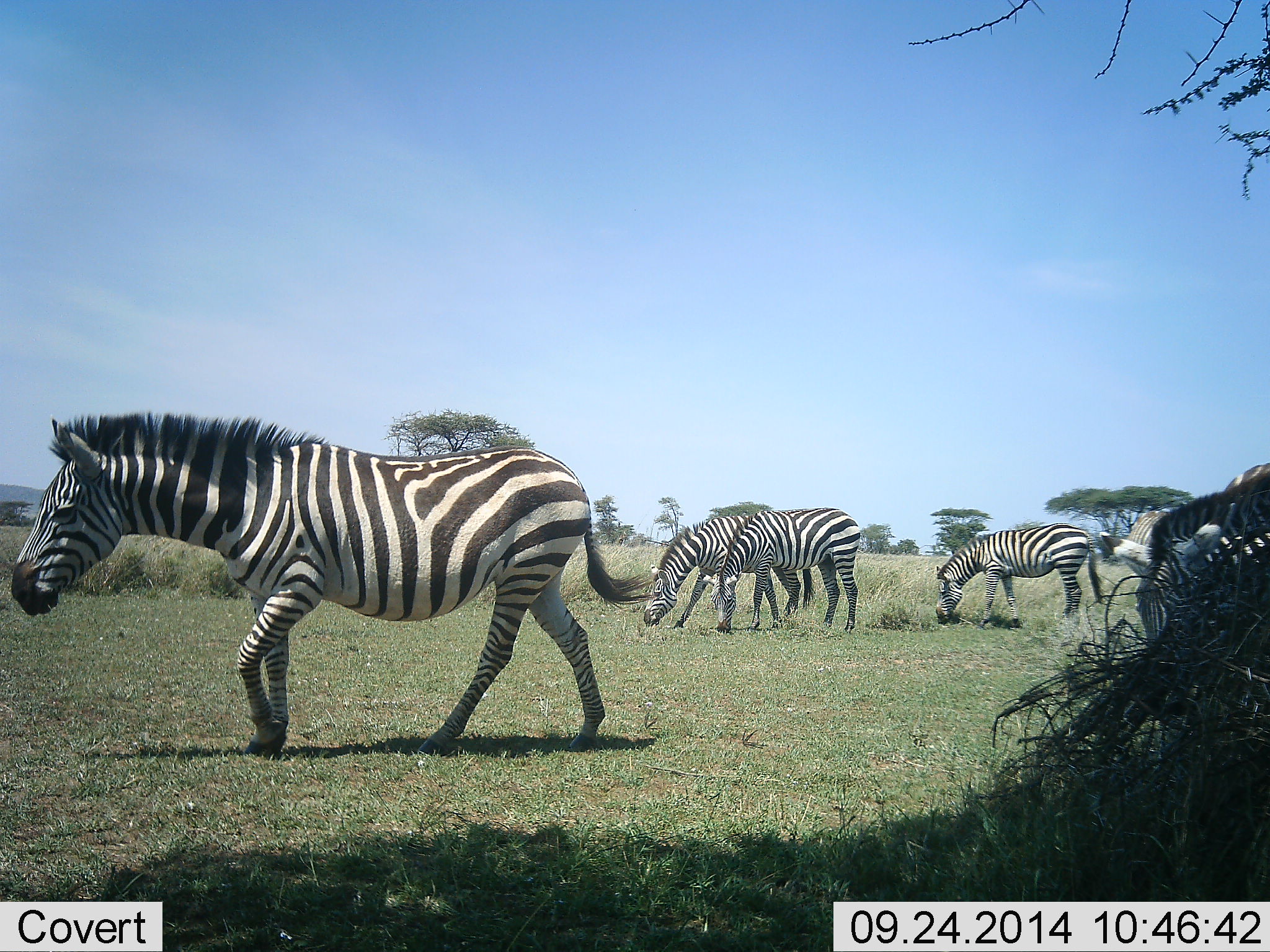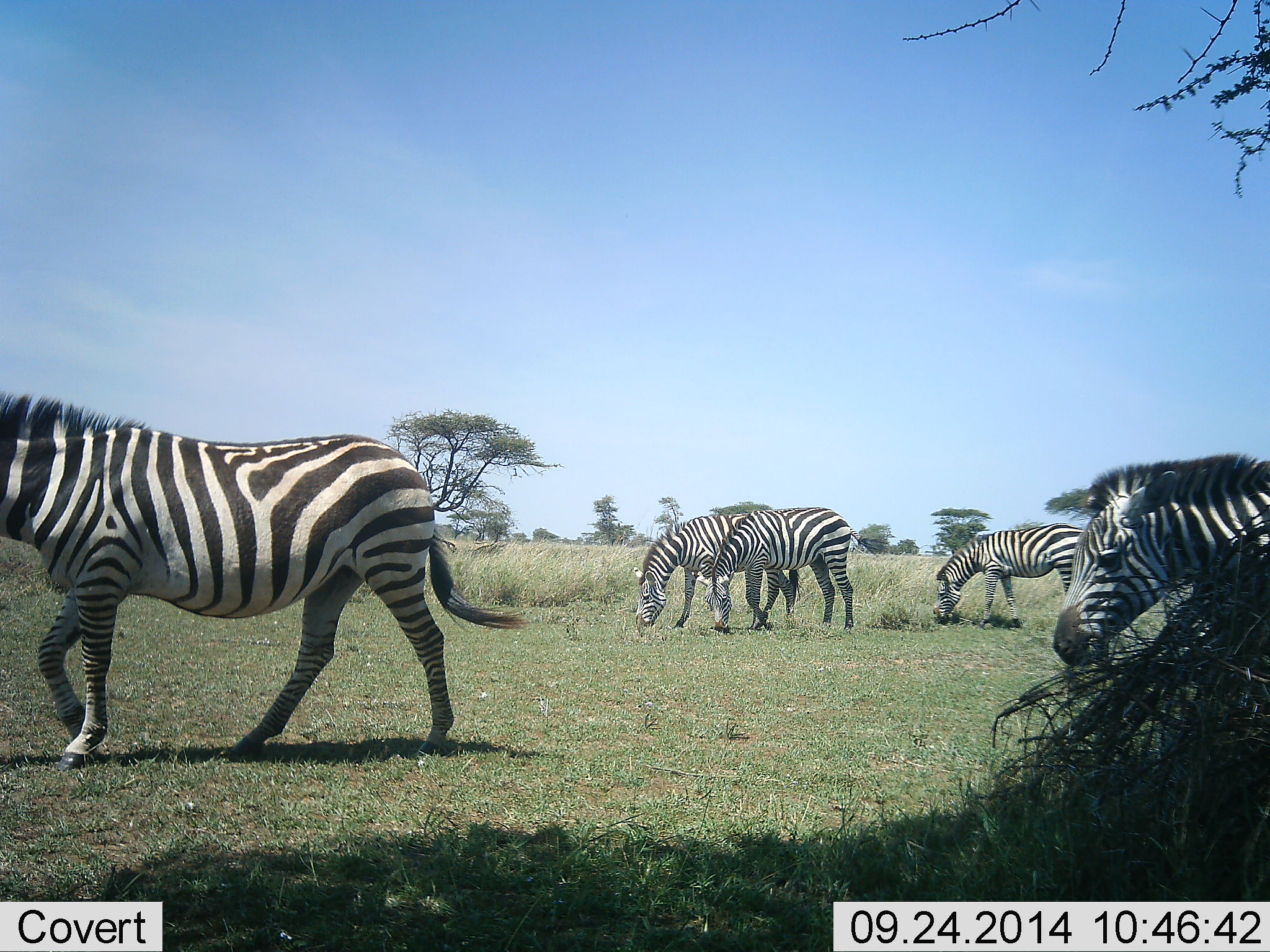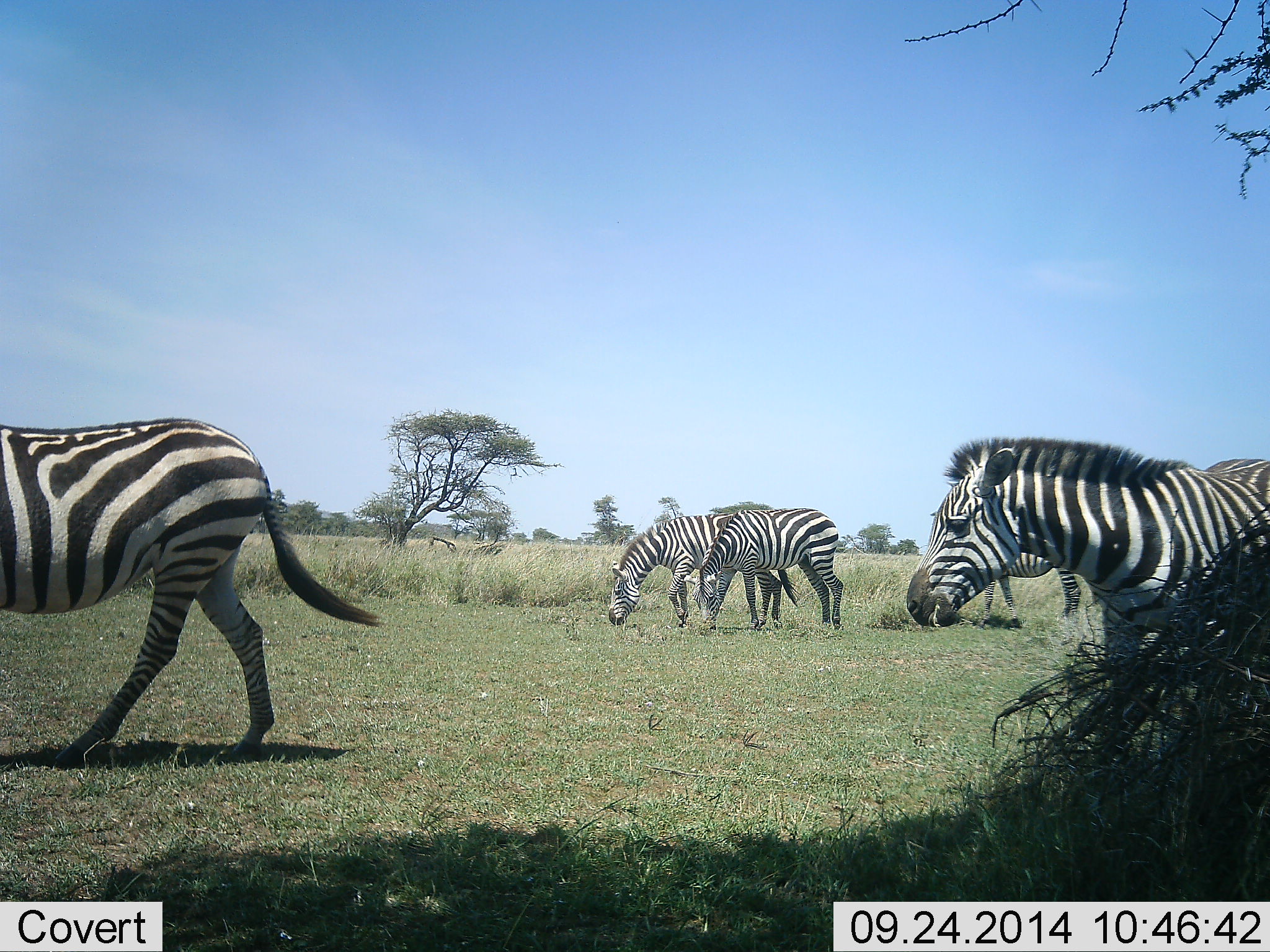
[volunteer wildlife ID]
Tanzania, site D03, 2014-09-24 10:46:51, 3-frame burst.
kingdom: Animalia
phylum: Chordata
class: Mammalia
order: Perissodactyla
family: Equidae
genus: Equus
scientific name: Equus quagga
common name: plains zebra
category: zebra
Zebra (plains zebra) (Equus quagga), count 5. Behavior (volunteer vote fractions): standing 40%, resting 0%, moving 90%, interacting 0%. Young present (vote fraction): 0%. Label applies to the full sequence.